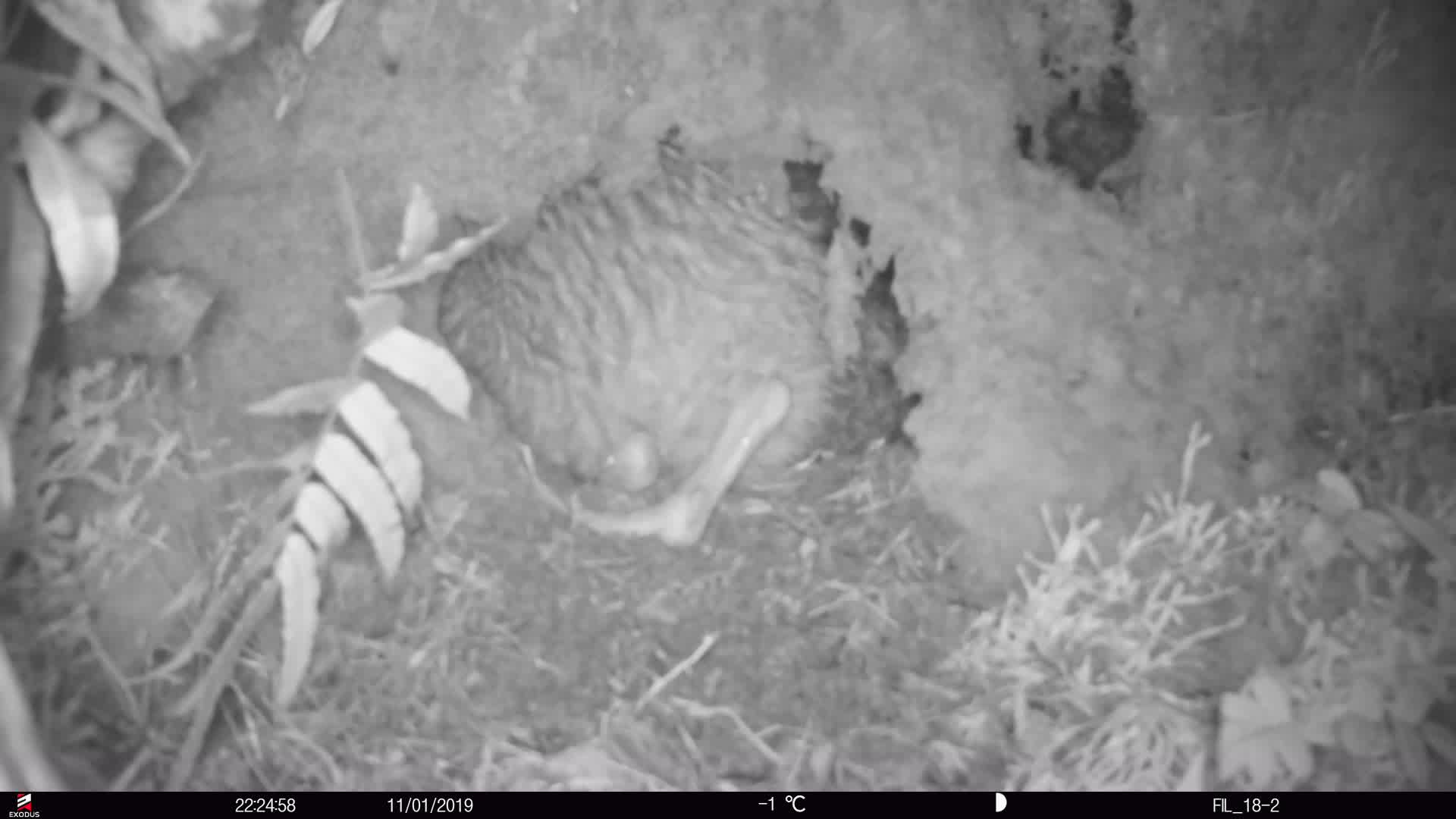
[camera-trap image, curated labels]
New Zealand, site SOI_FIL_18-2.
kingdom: Animalia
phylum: Chordata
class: Aves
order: Apterygiformes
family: Apterygidae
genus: Apteryx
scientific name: Apteryx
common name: kiwi